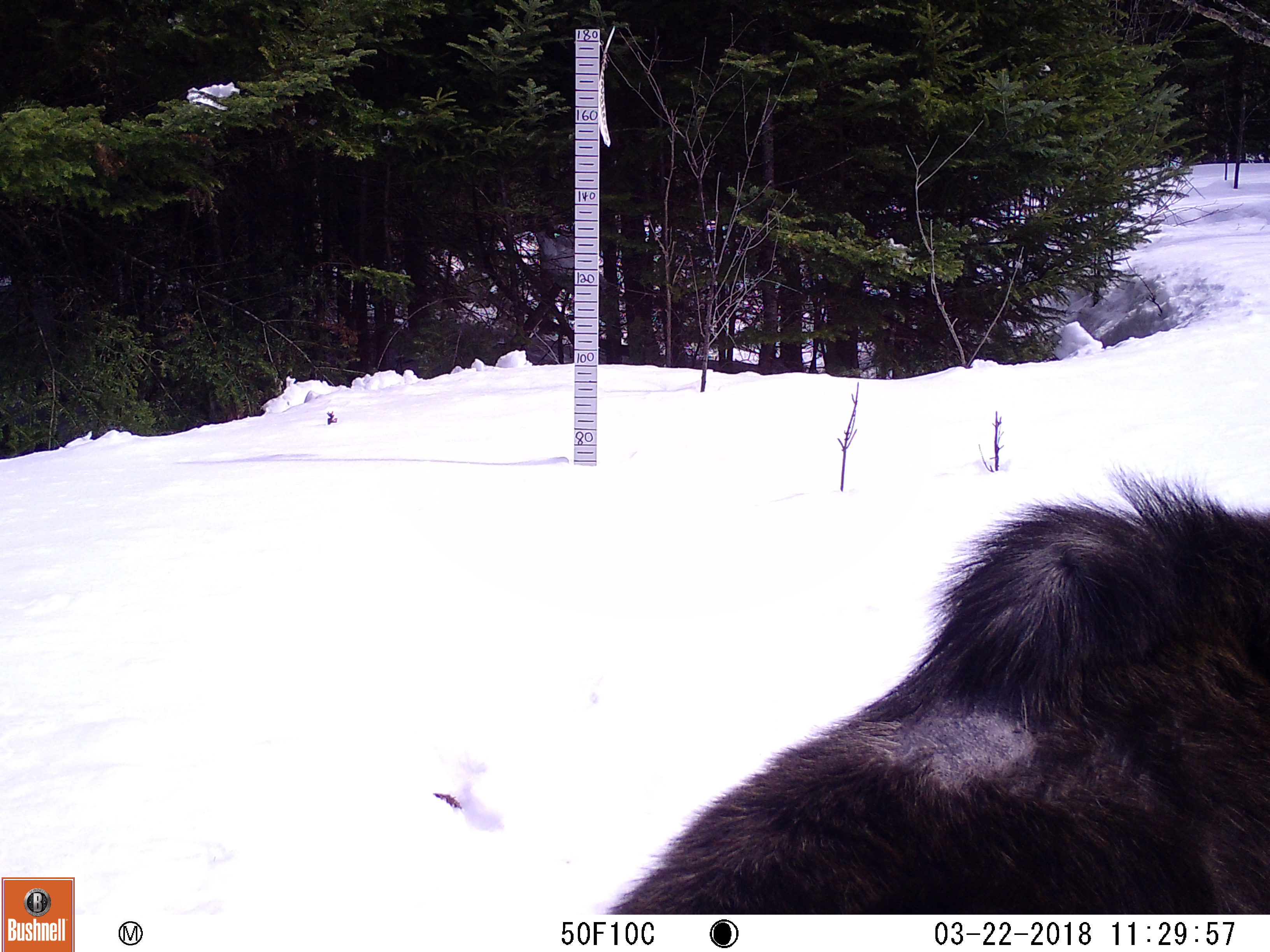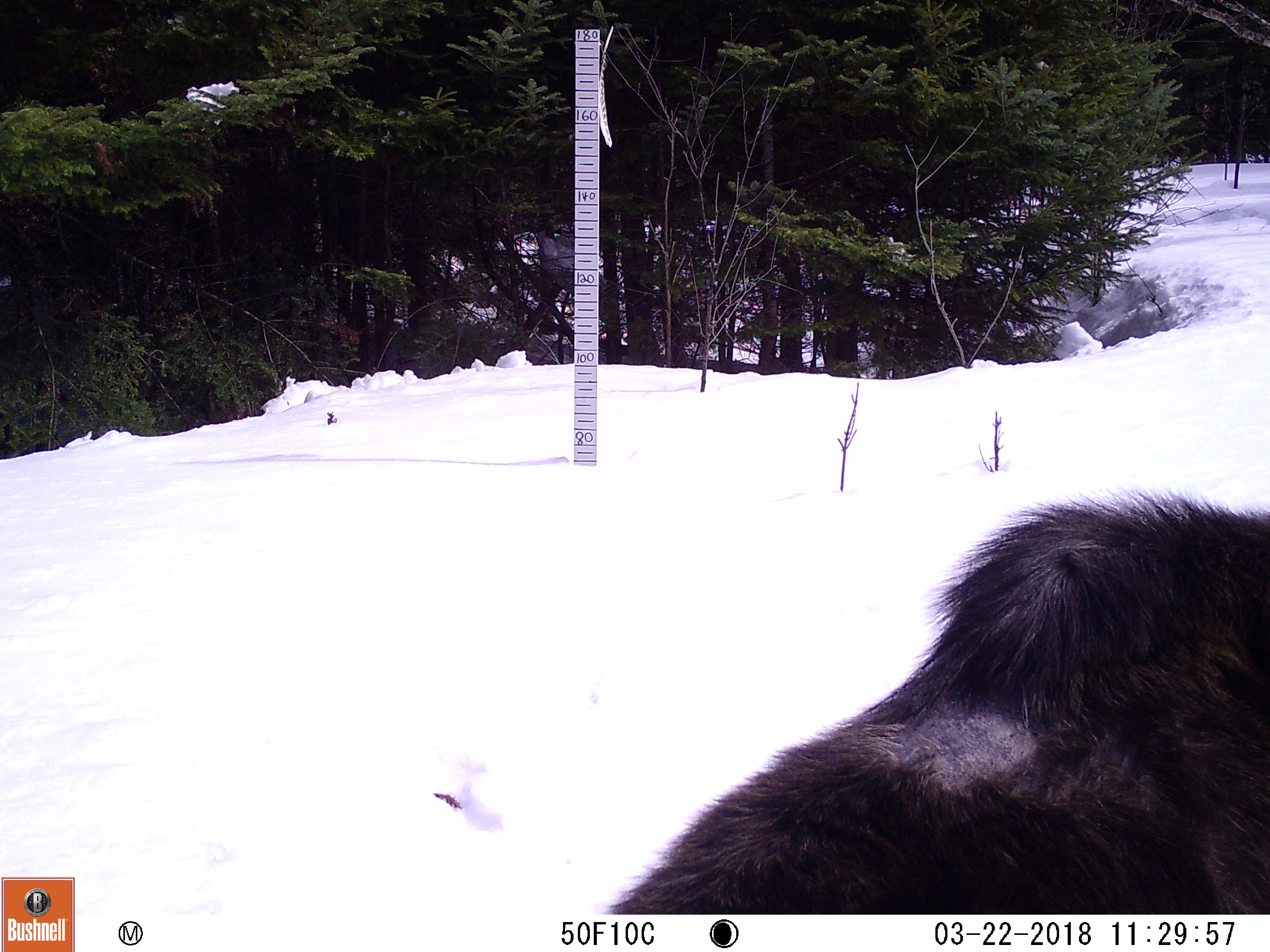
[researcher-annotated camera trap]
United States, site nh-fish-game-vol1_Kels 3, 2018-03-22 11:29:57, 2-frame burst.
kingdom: Animalia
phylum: Chordata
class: Mammalia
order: Artiodactyla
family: Cervidae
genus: Alces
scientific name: Alces alces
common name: moose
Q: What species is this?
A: Moose (Alces alces).